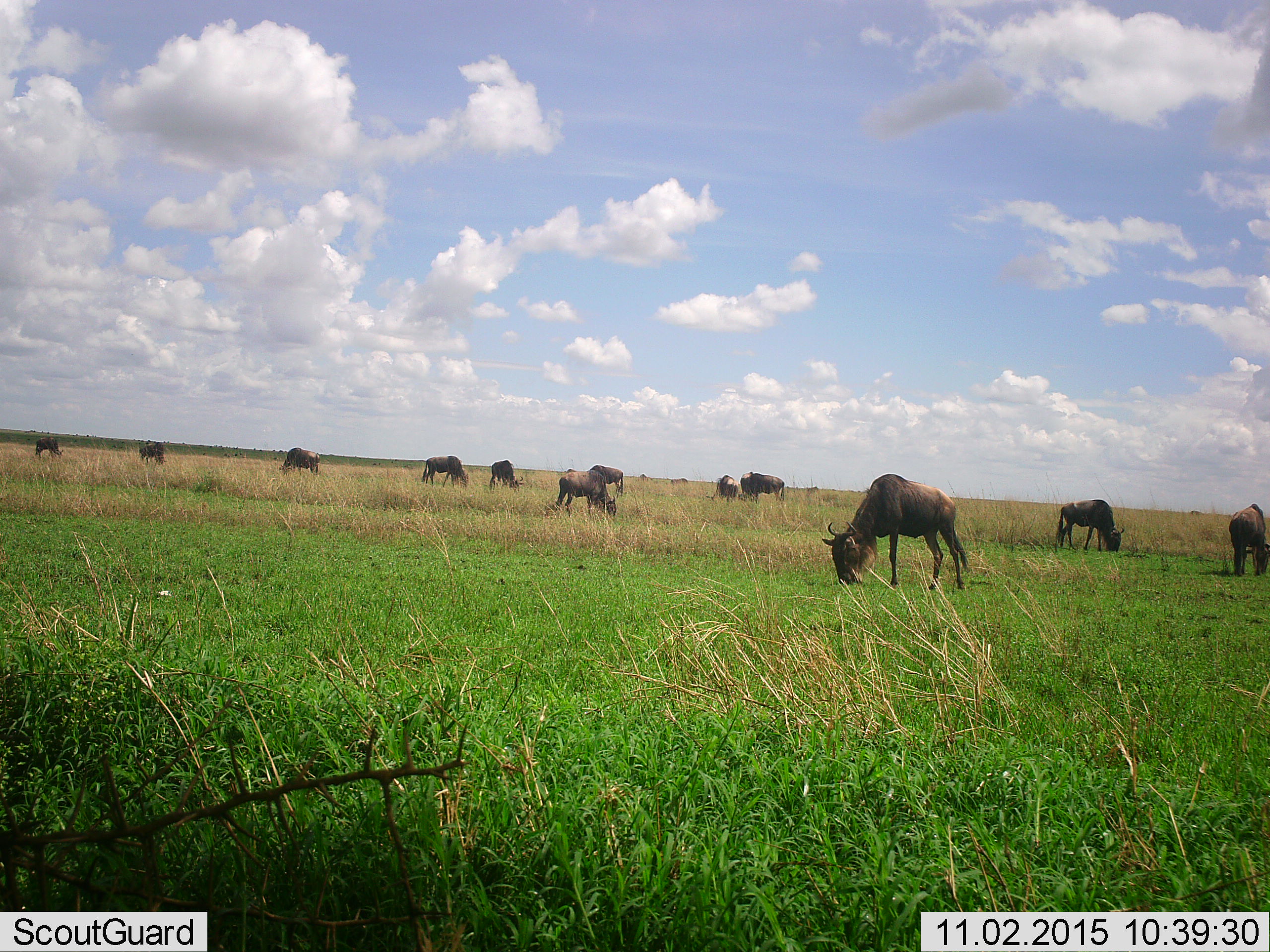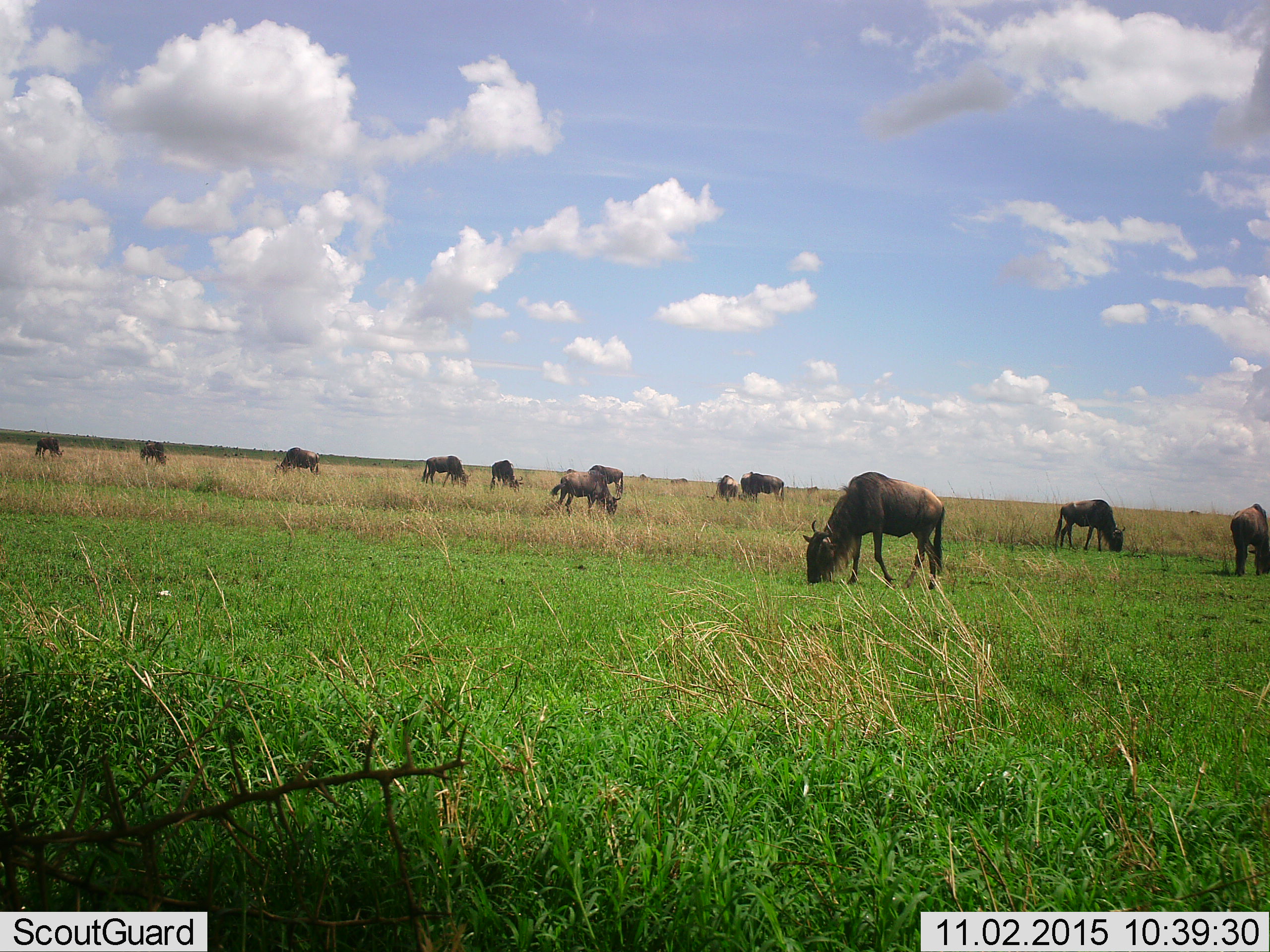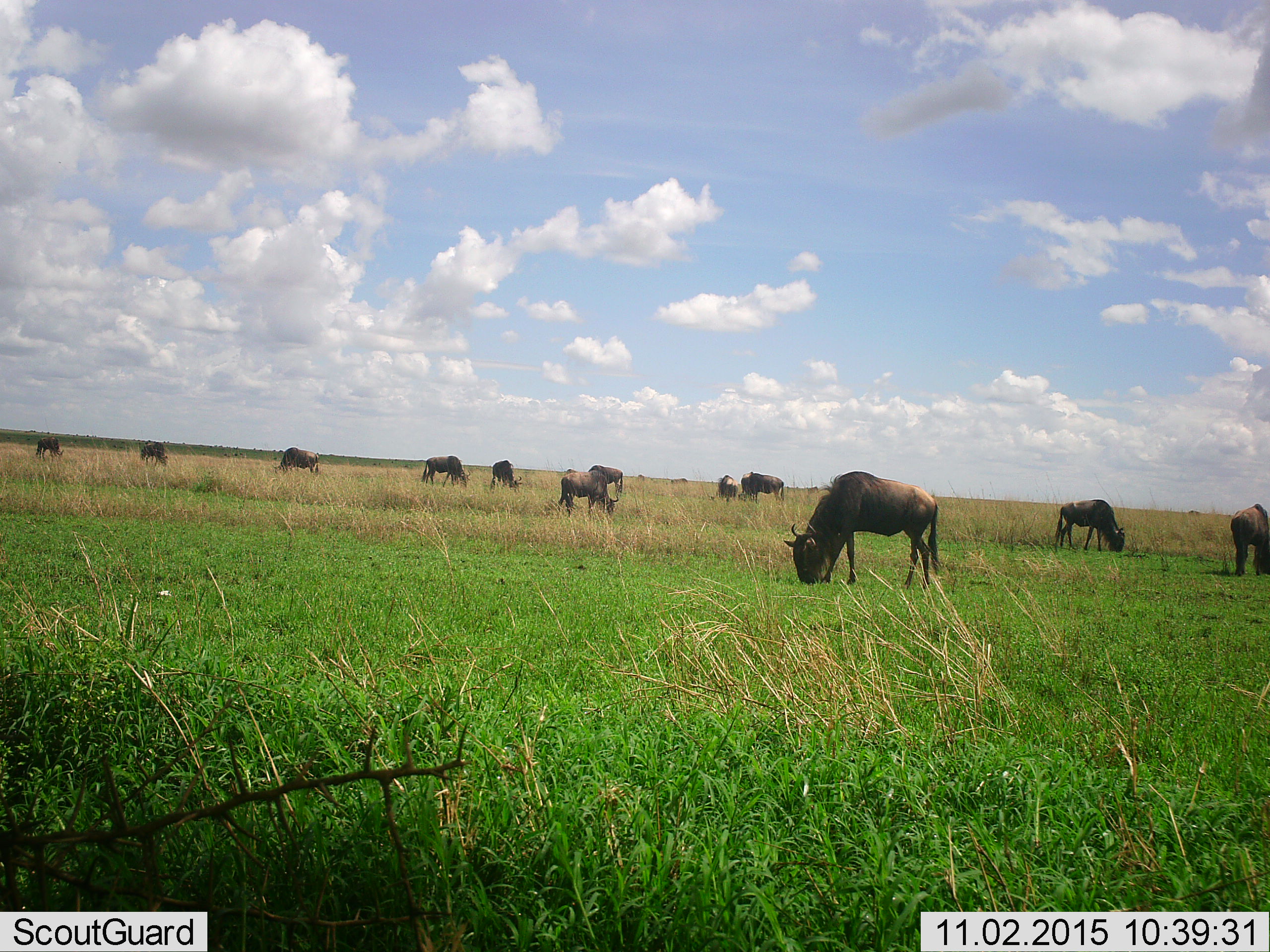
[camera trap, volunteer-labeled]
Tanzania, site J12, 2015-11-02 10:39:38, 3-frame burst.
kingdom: Animalia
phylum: Chordata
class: Mammalia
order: Artiodactyla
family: Bovidae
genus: Connochaetes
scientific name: Connochaetes taurinus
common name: blue wildebeest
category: wildebeest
Wildebeest (blue wildebeest) (Connochaetes taurinus), count 11-50. Behavior (volunteer vote fractions): standing 20%, resting 0%, moving 50%, interacting 0%. Young present (vote fraction): 0%. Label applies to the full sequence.